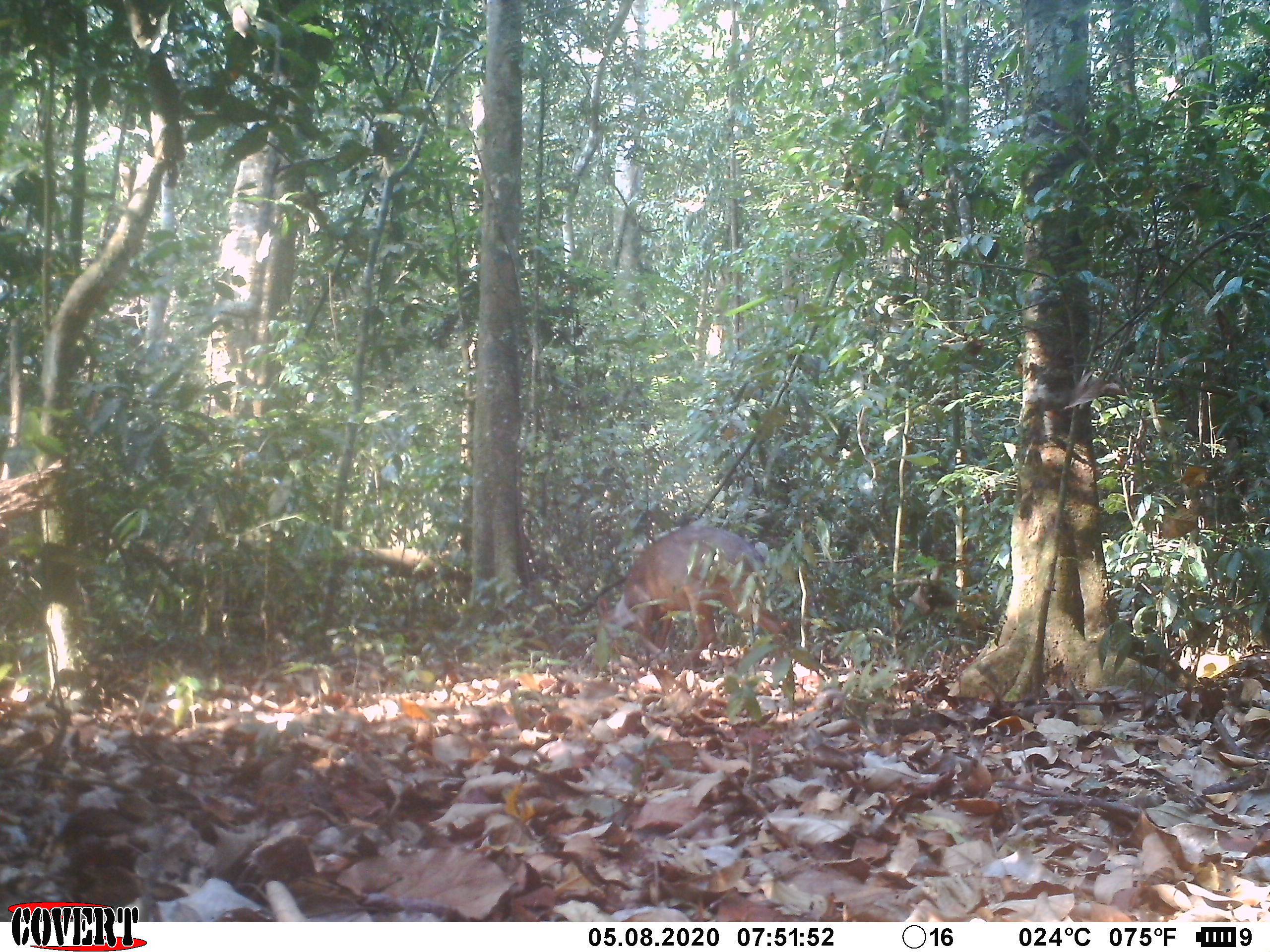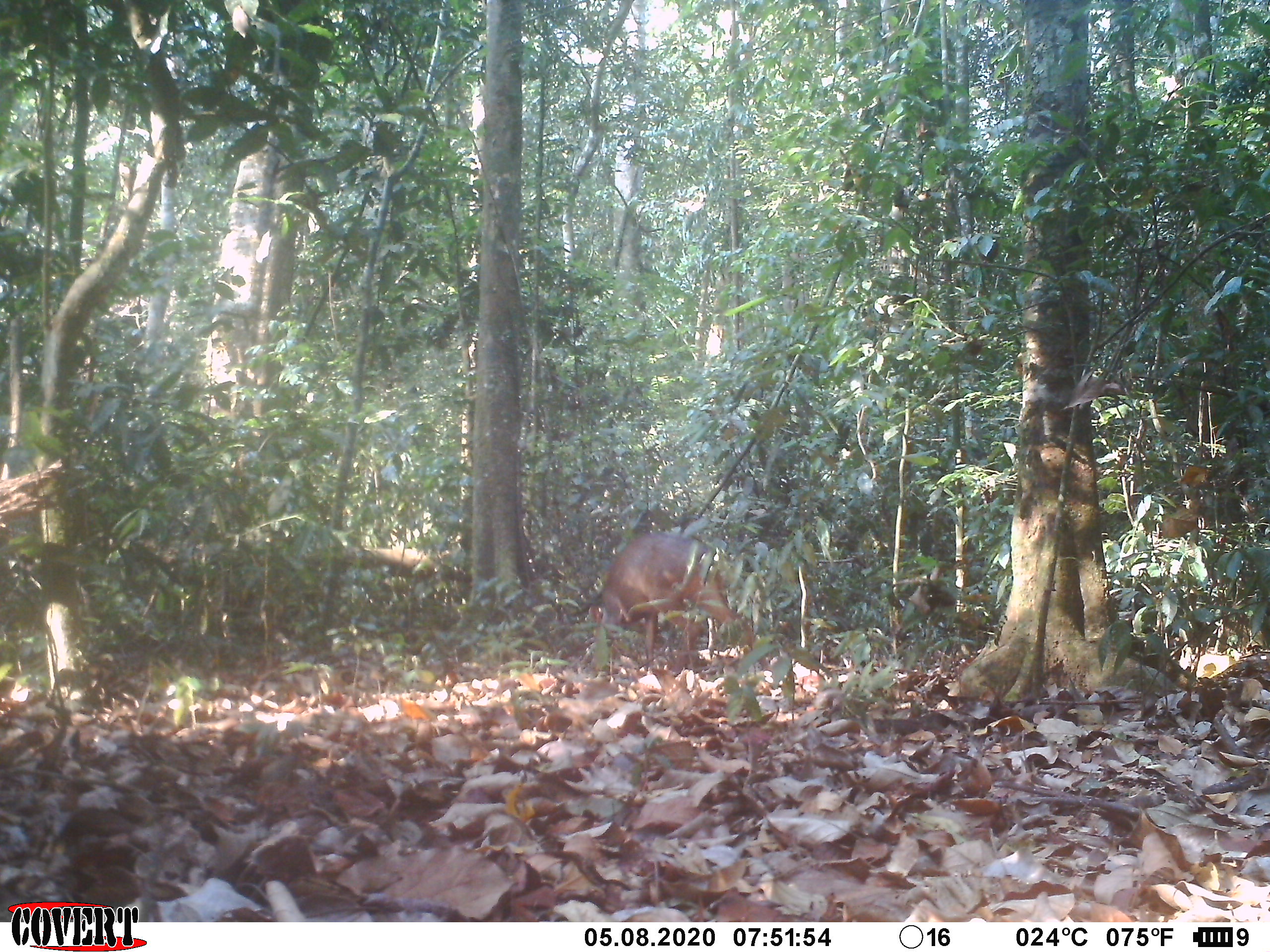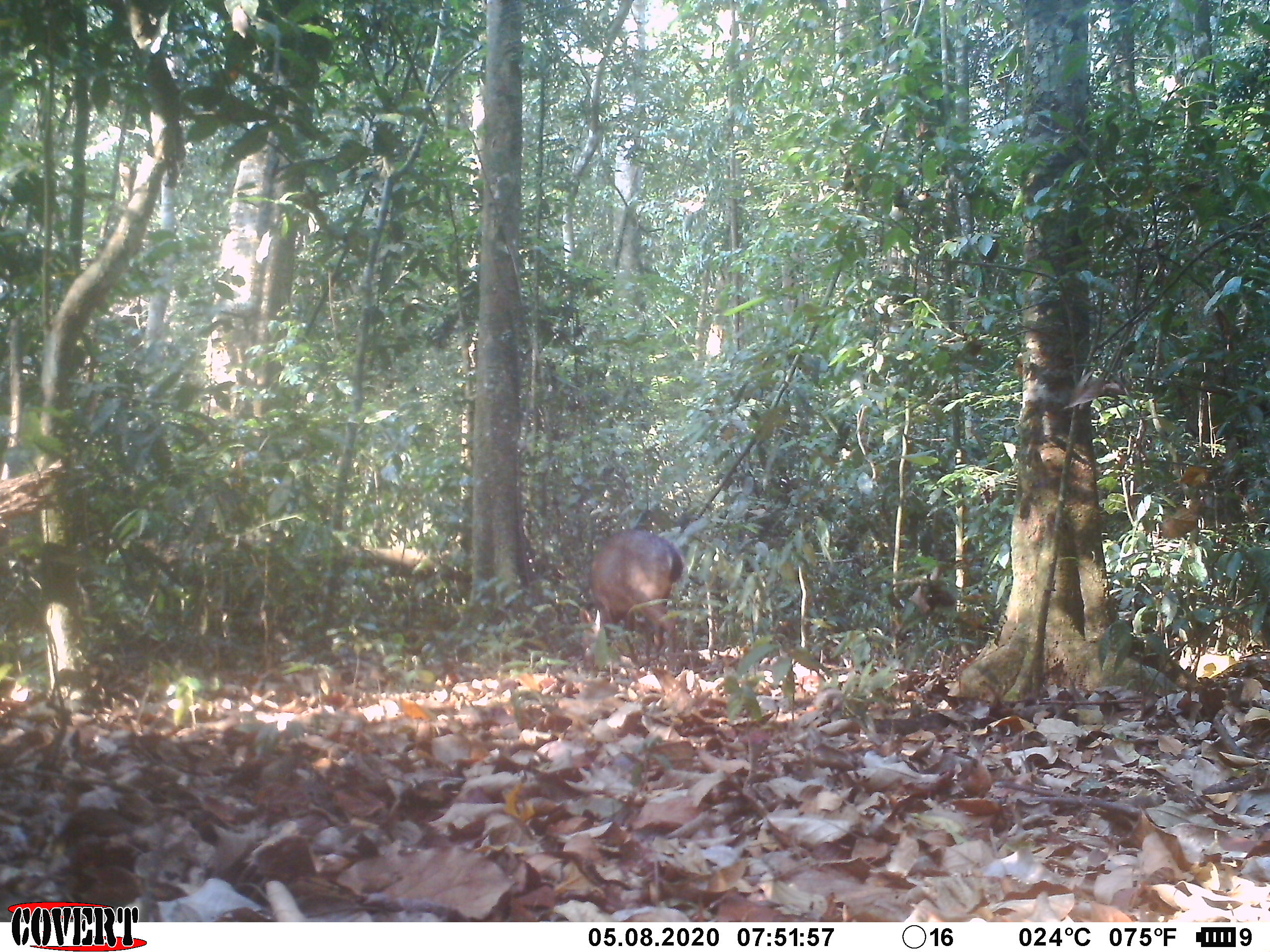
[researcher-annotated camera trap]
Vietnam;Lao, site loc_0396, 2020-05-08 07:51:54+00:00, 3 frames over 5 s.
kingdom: Animalia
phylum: Chordata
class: Mammalia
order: Artiodactyla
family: Cervidae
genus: Muntiacus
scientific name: Muntiacus vuquangensis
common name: large-antlered muntjac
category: large antlered muntjac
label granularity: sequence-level